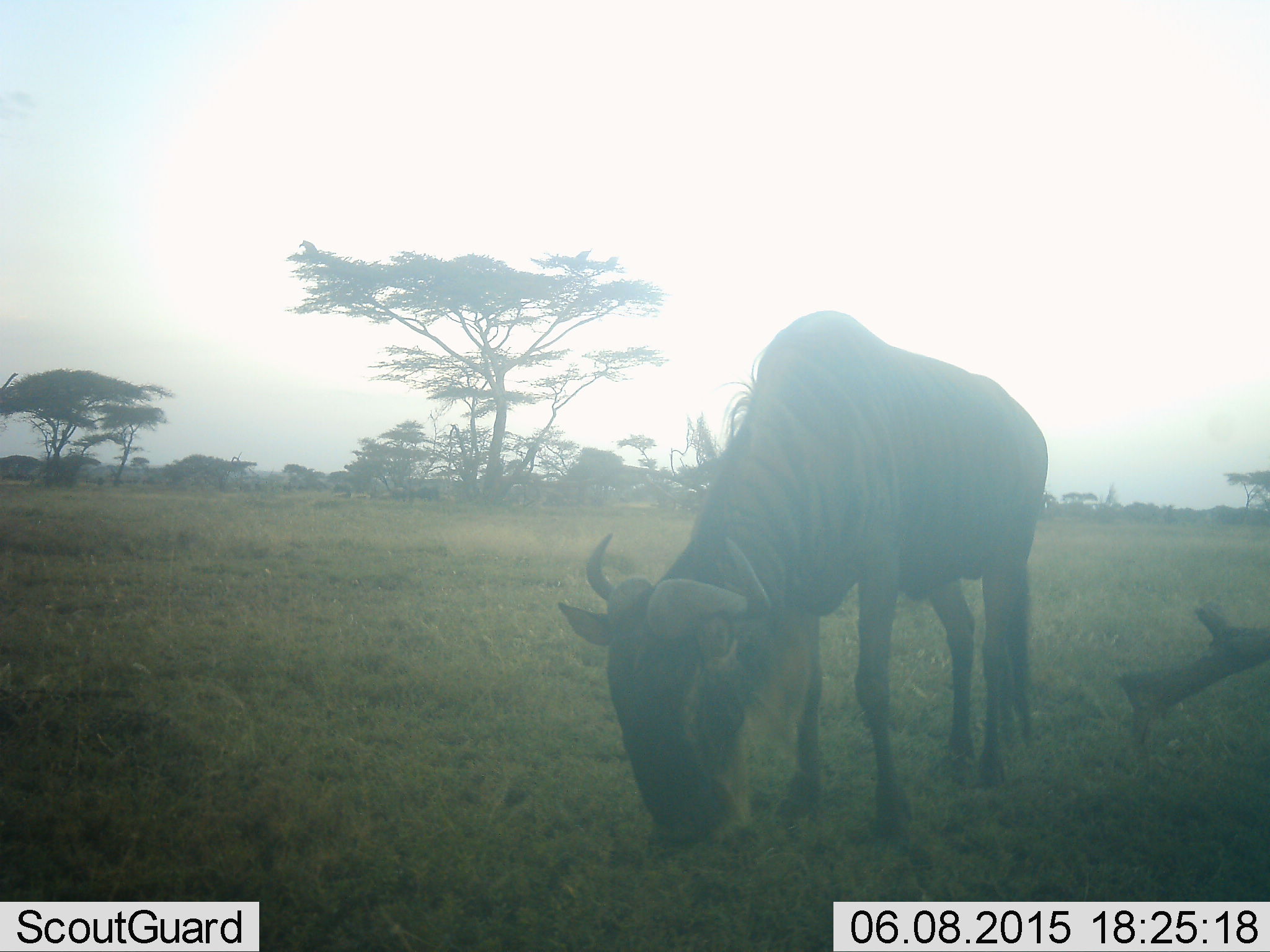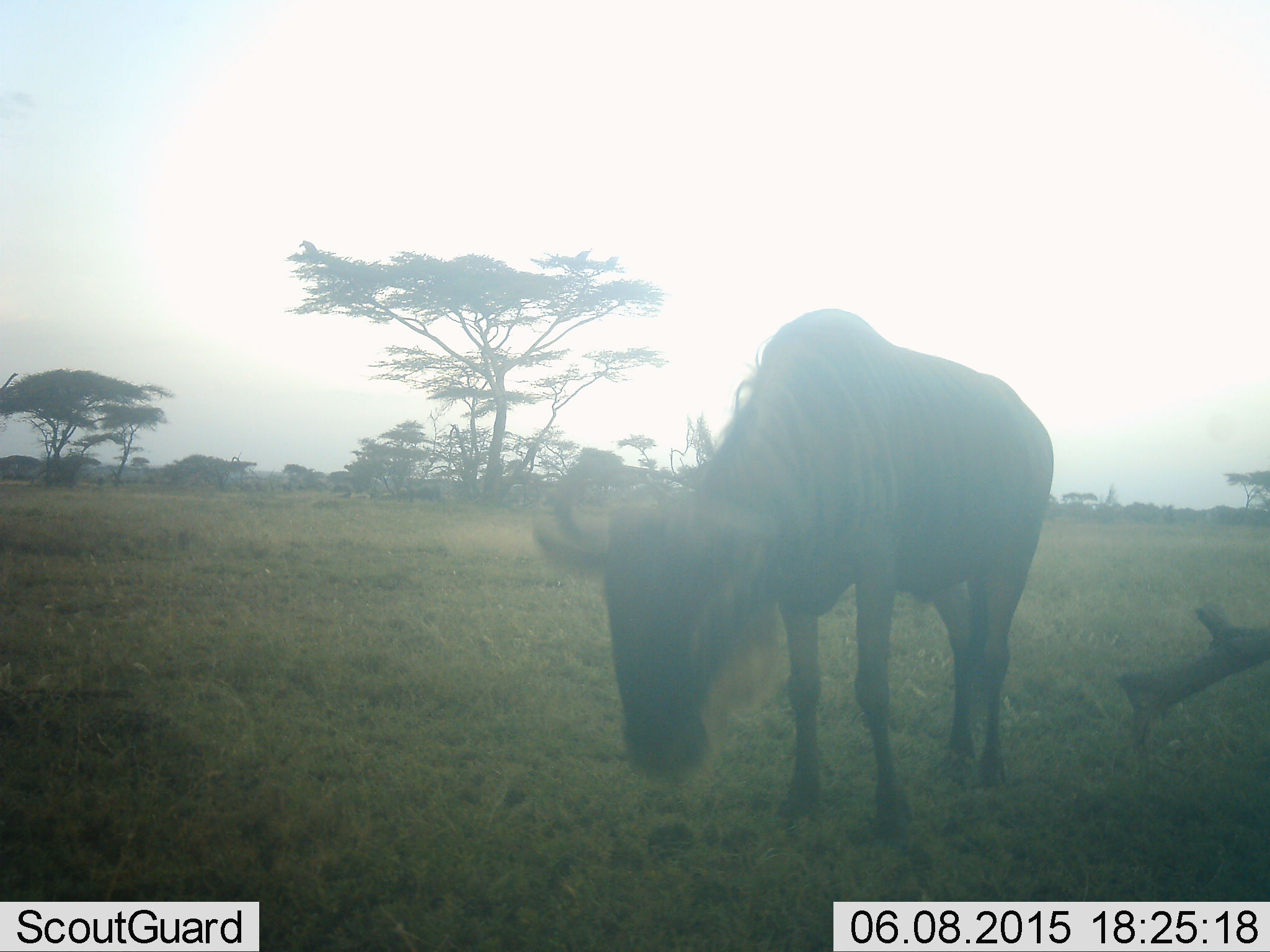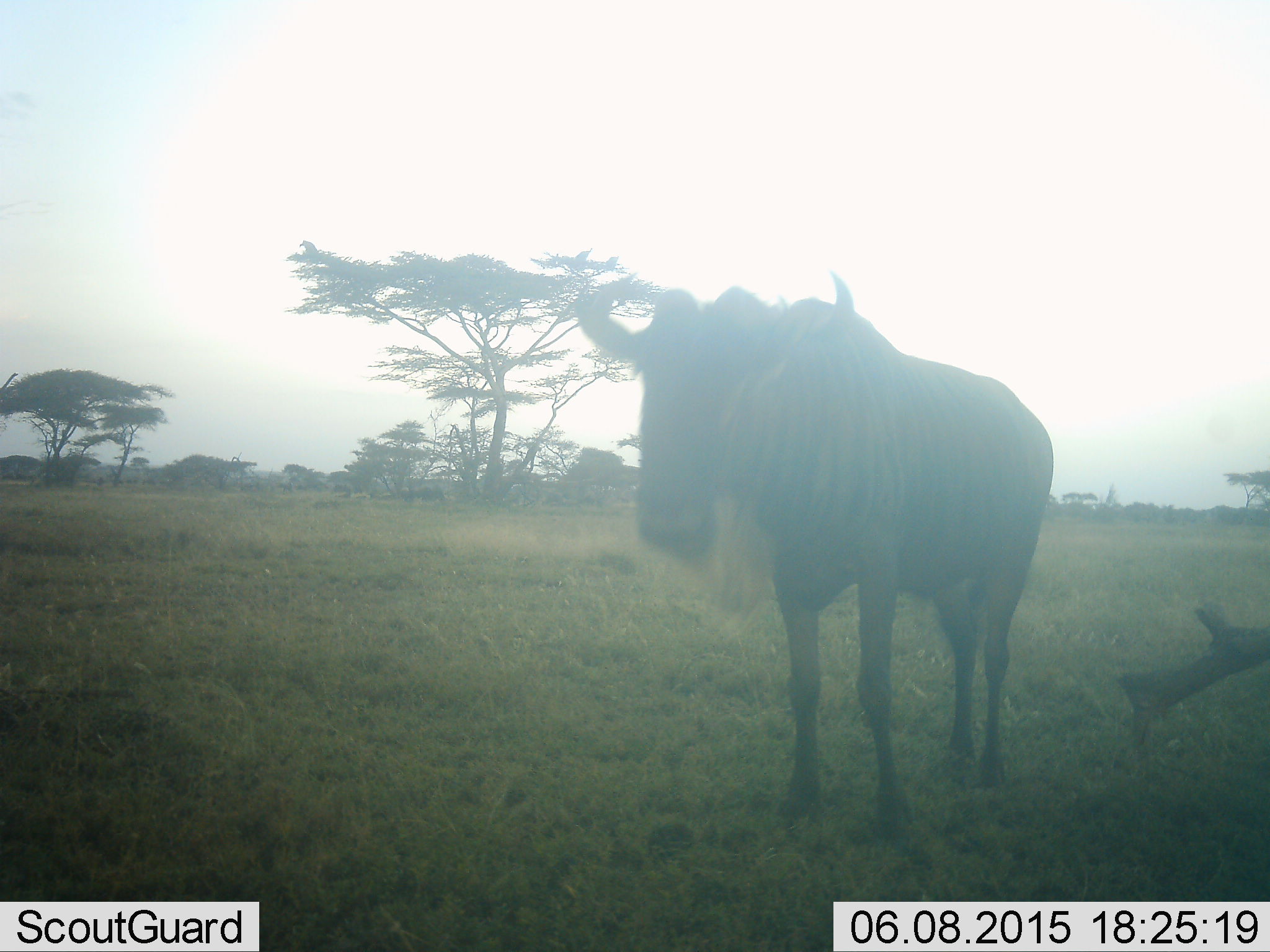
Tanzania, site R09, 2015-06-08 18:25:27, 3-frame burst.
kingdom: Animalia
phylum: Chordata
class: Mammalia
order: Artiodactyla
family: Bovidae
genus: Connochaetes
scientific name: Connochaetes taurinus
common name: blue wildebeest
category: wildebeest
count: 1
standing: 40%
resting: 0%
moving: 0%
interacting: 0%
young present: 0%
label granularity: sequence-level